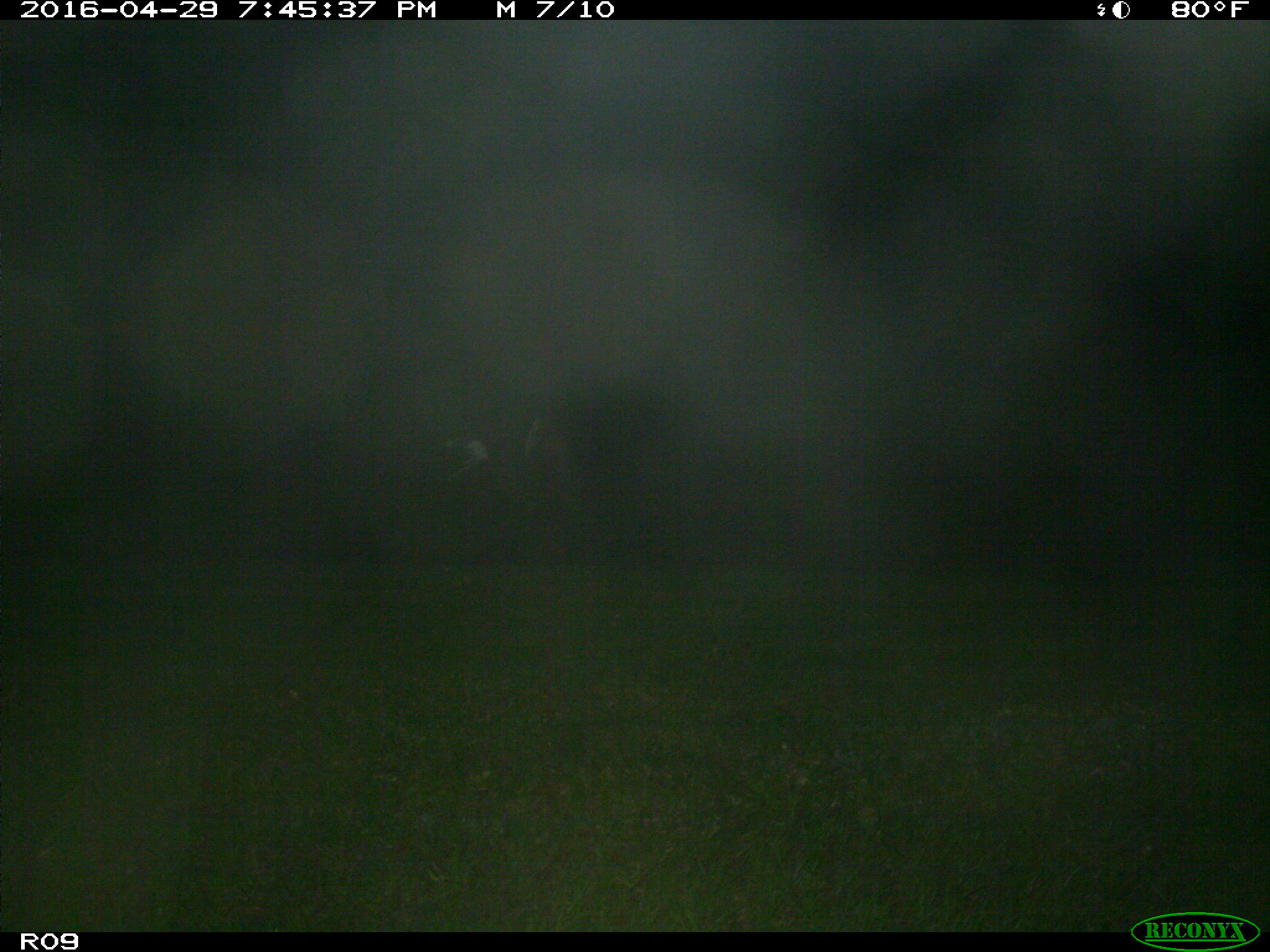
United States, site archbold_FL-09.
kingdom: Animalia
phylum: Chordata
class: Mammalia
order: Artiodactyla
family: Bovidae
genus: Bos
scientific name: Bos taurus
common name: domestic cow